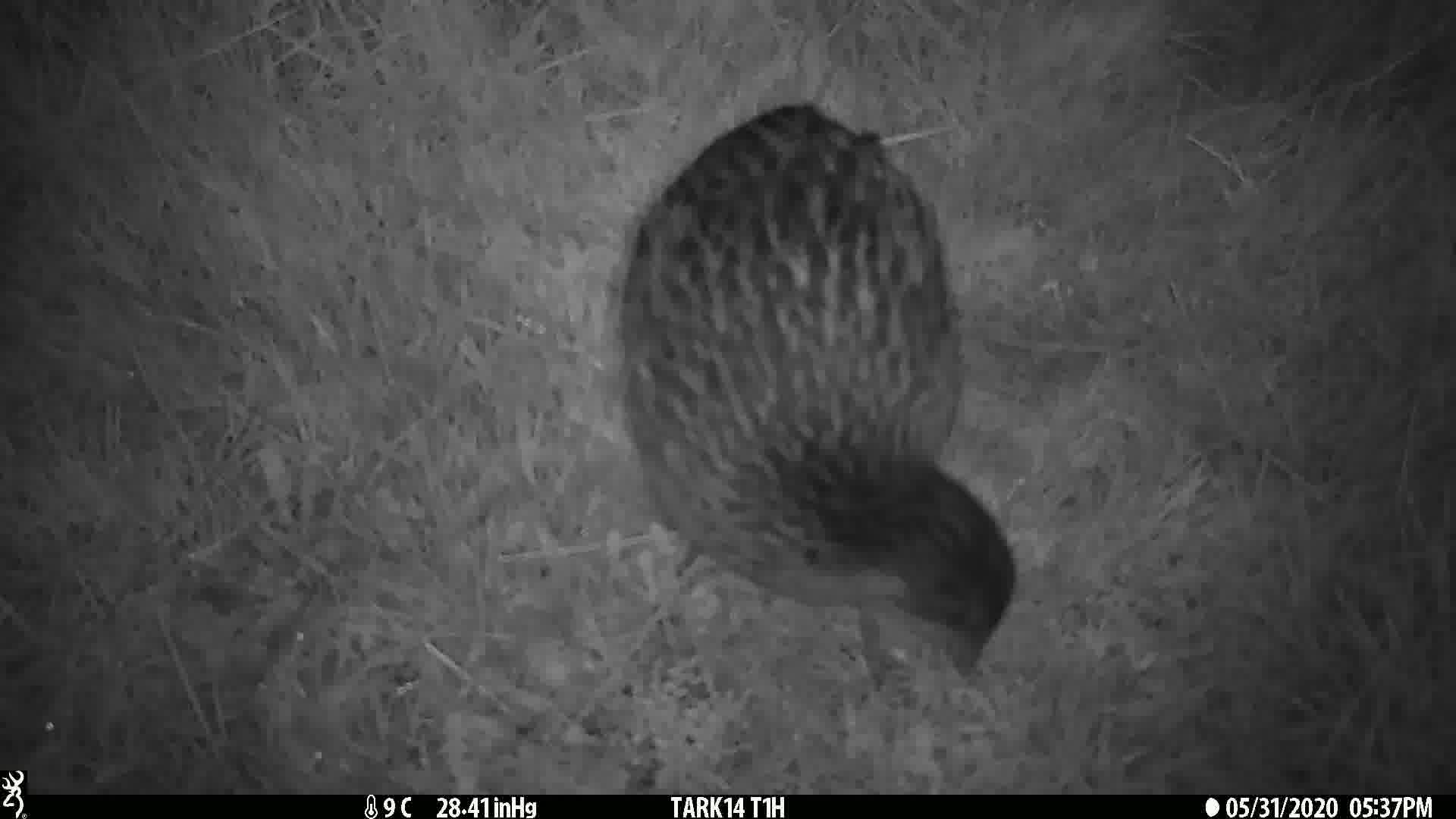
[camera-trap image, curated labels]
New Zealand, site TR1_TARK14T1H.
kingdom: Animalia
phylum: Chordata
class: Aves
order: Gruiformes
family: Rallidae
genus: Gallirallus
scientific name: Gallirallus australis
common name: weka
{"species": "weka (Gallirallus australis)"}